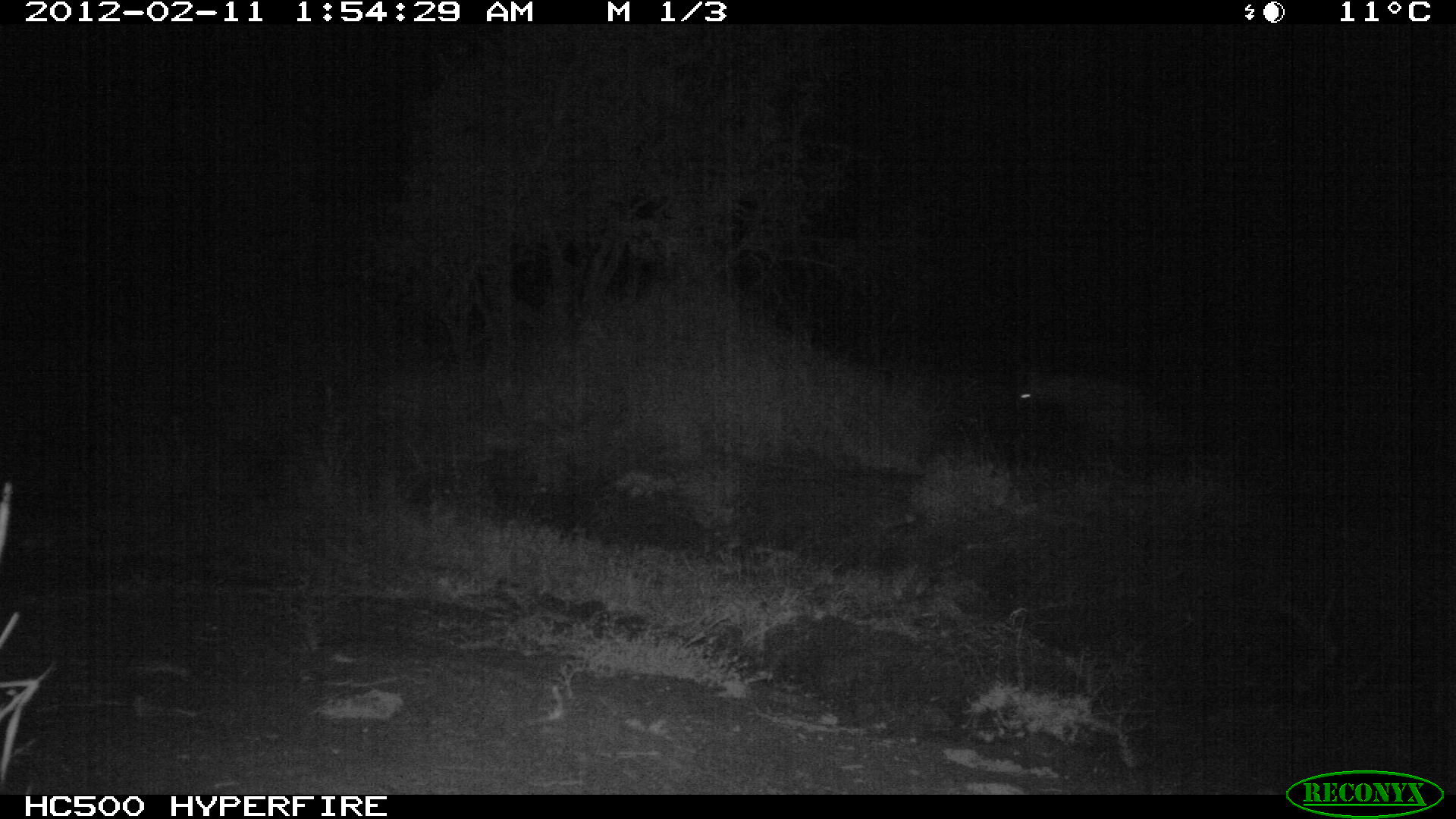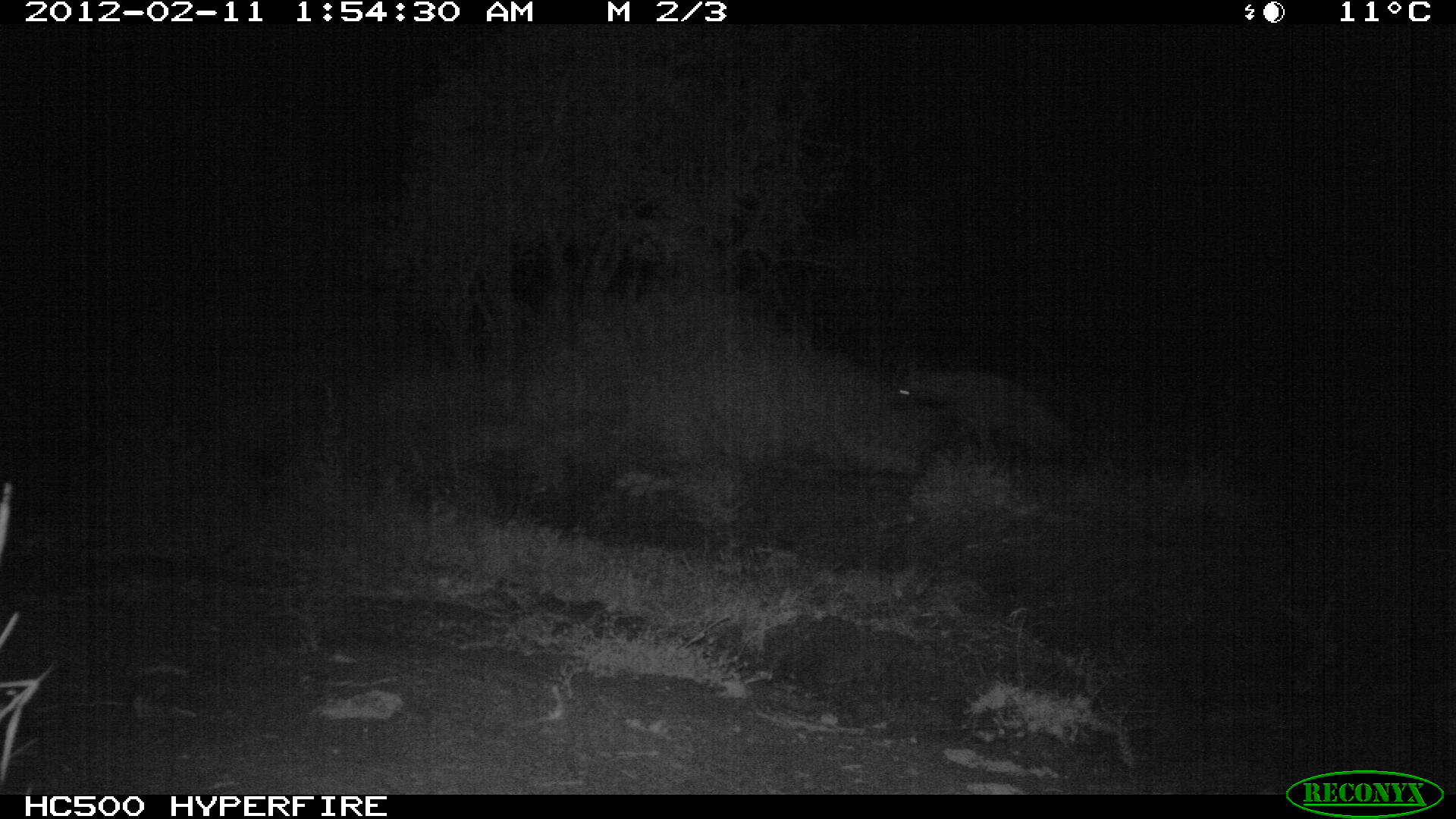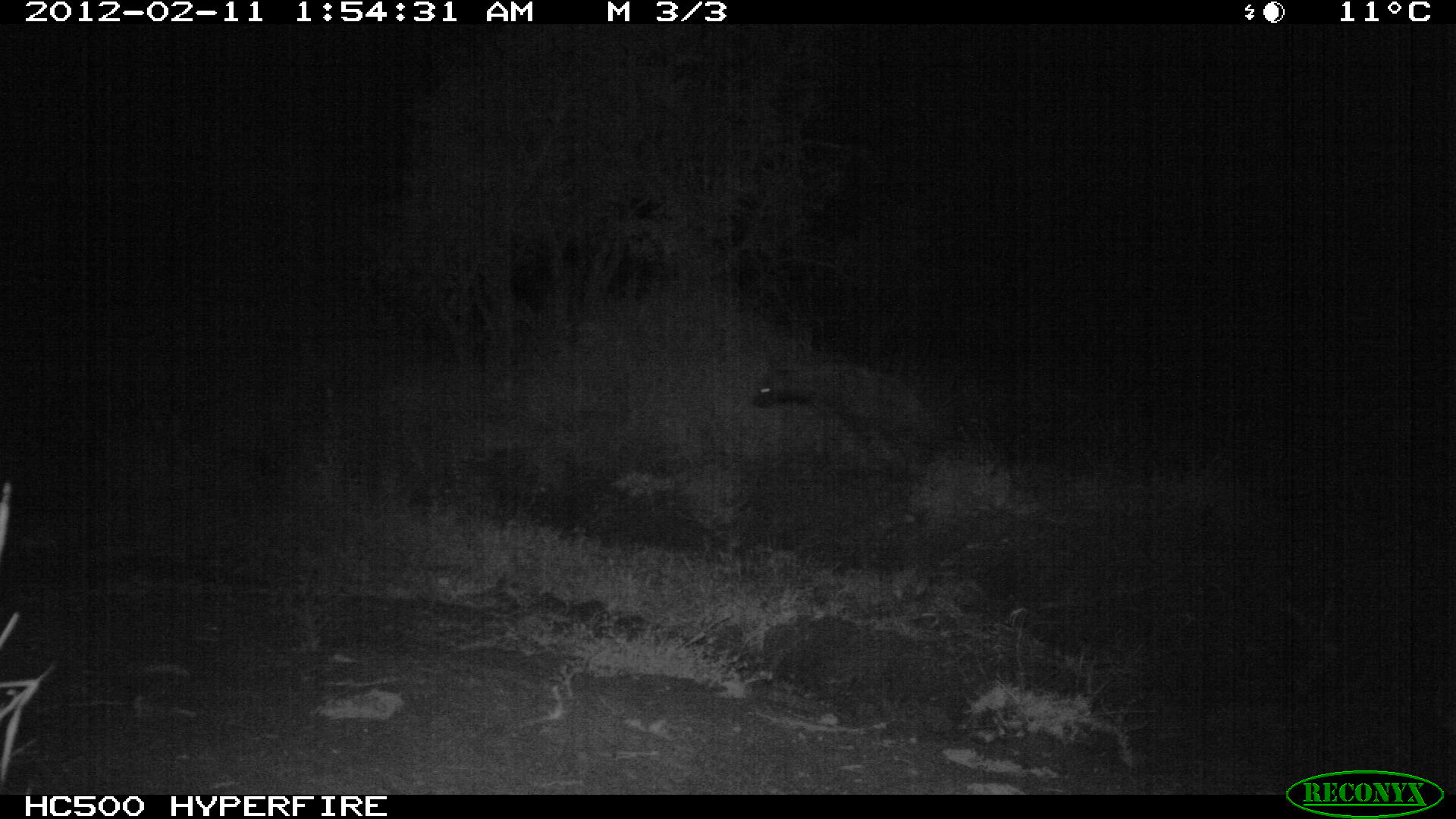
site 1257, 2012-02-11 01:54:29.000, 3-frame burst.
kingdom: Animalia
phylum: Chordata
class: Mammalia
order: Carnivora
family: Hyaenidae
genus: Hyaena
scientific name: Hyaena hyaena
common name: striped hyena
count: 1